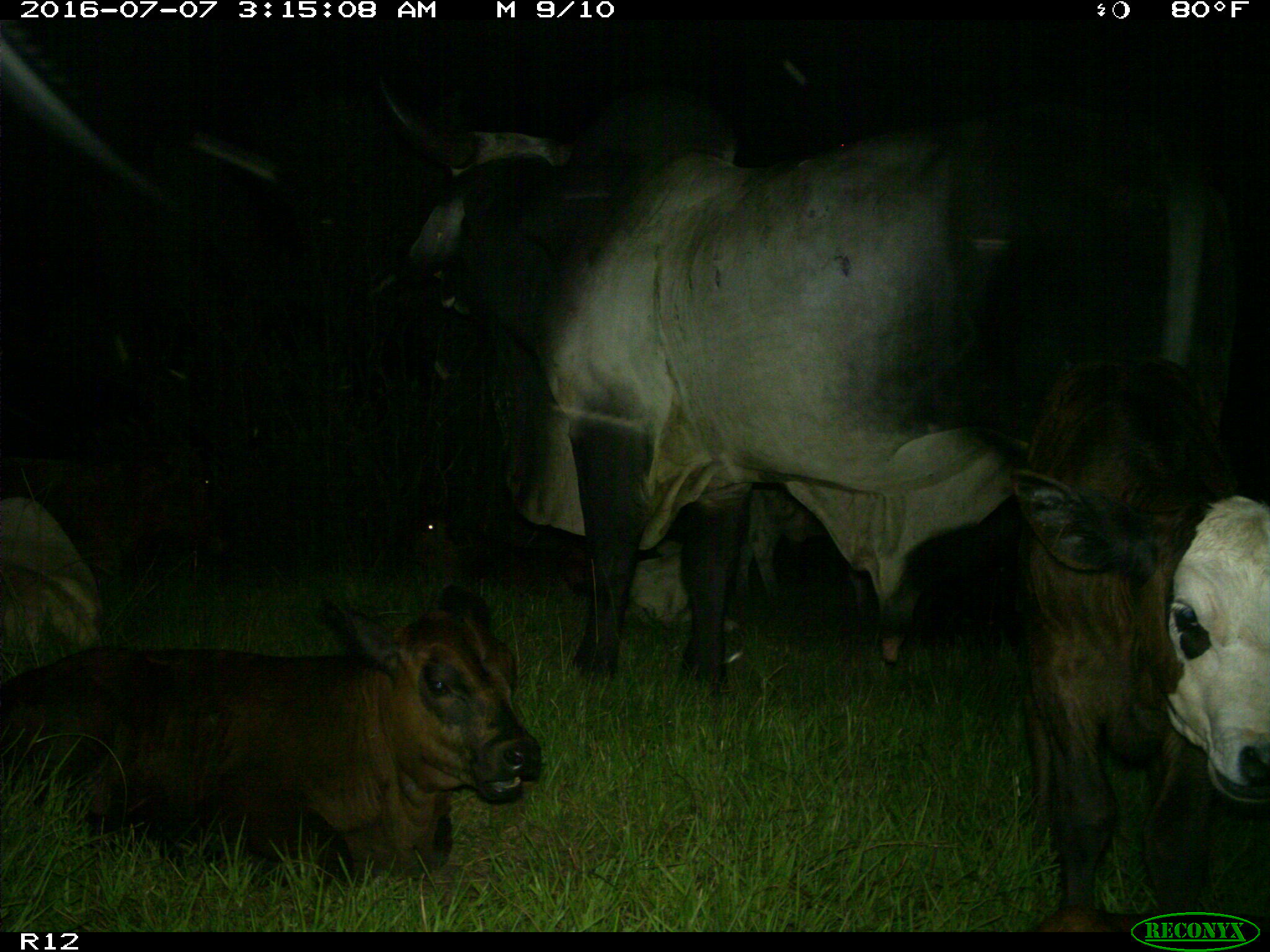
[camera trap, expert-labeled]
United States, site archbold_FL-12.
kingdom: Animalia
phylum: Chordata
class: Mammalia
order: Artiodactyla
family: Bovidae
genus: Bos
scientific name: Bos taurus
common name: domestic cow